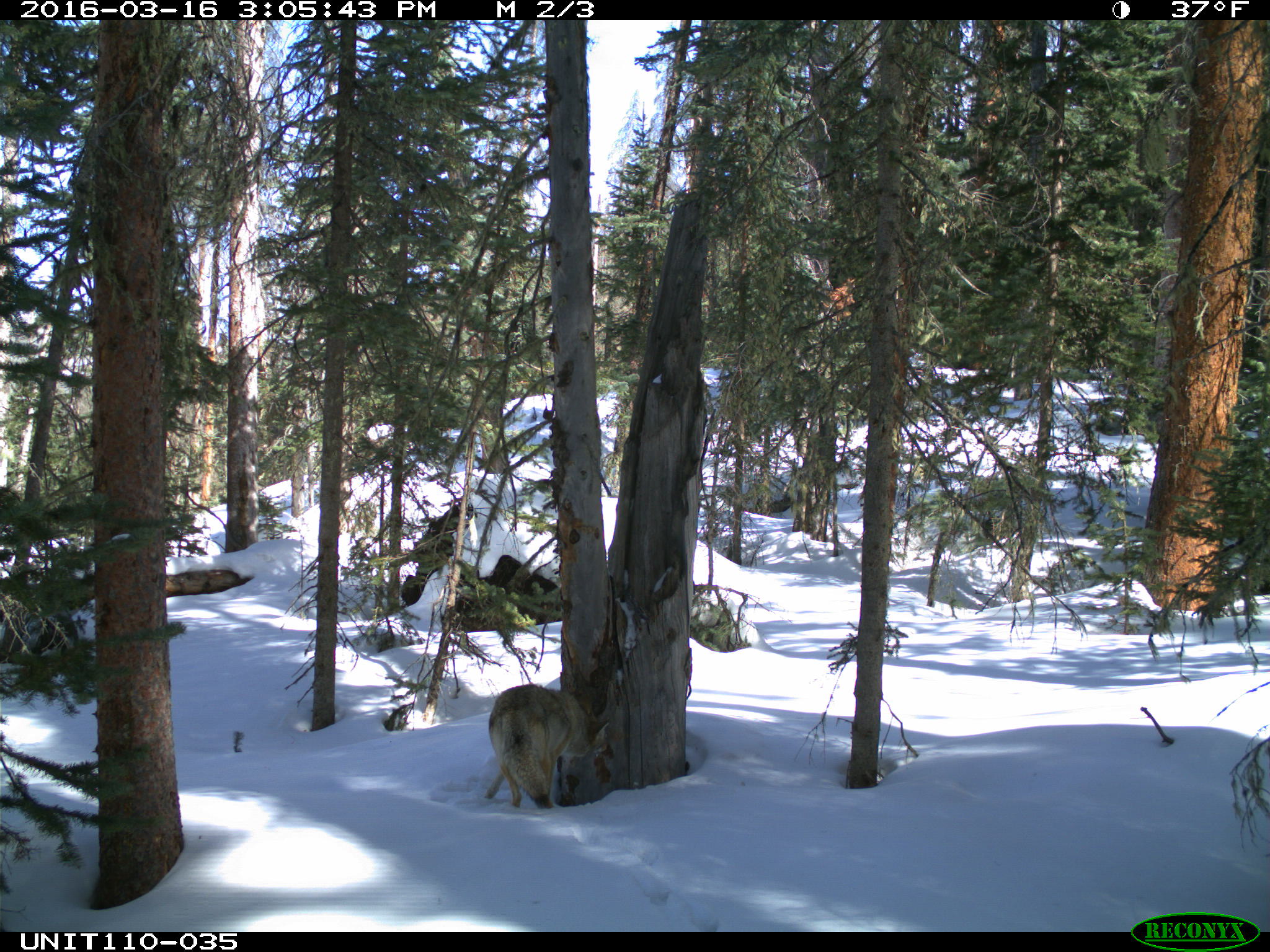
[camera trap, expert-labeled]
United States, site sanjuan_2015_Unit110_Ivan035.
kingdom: Animalia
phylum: Chordata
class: Mammalia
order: Carnivora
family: Canidae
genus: Canis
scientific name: Canis latrans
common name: coyote